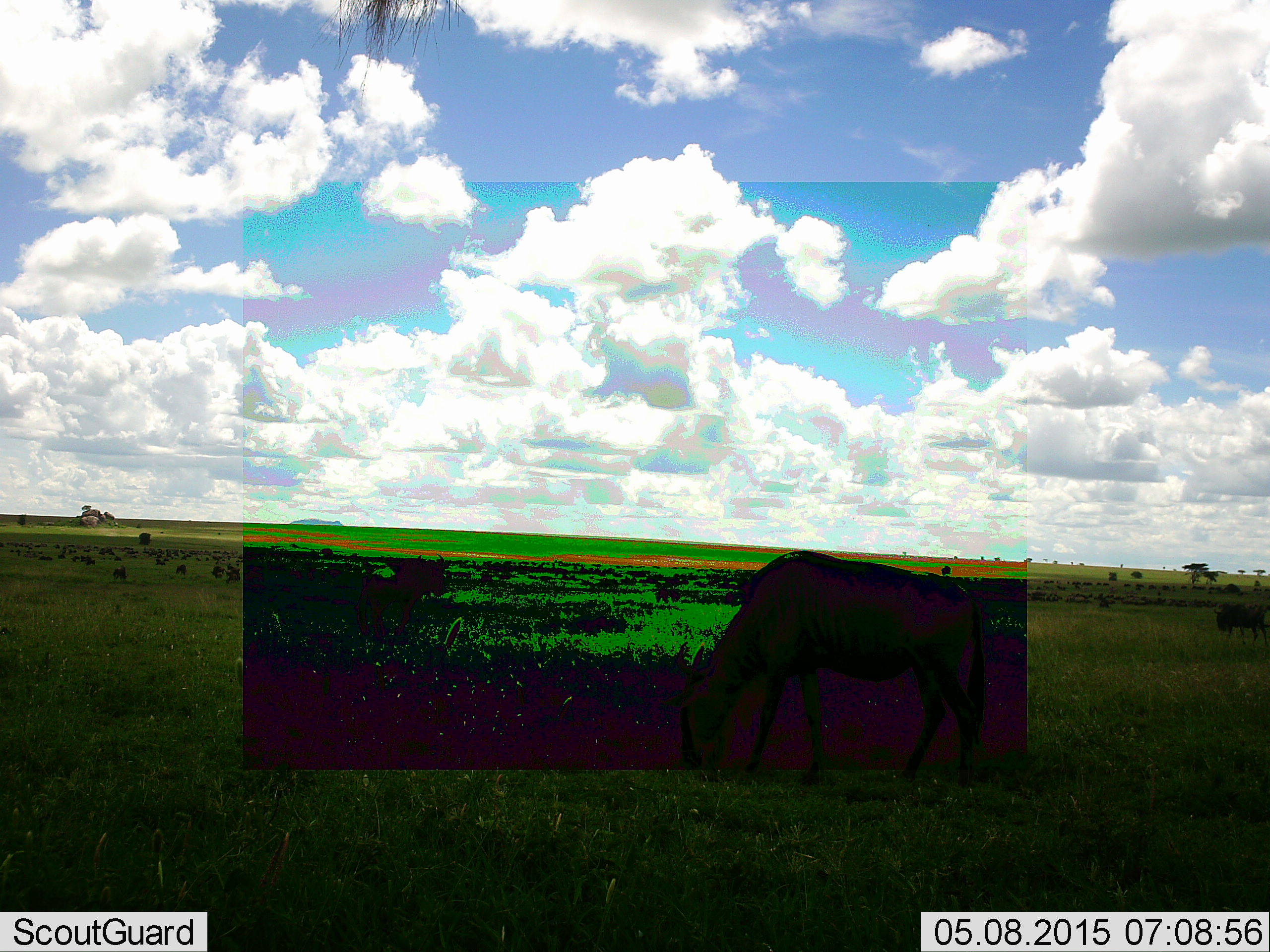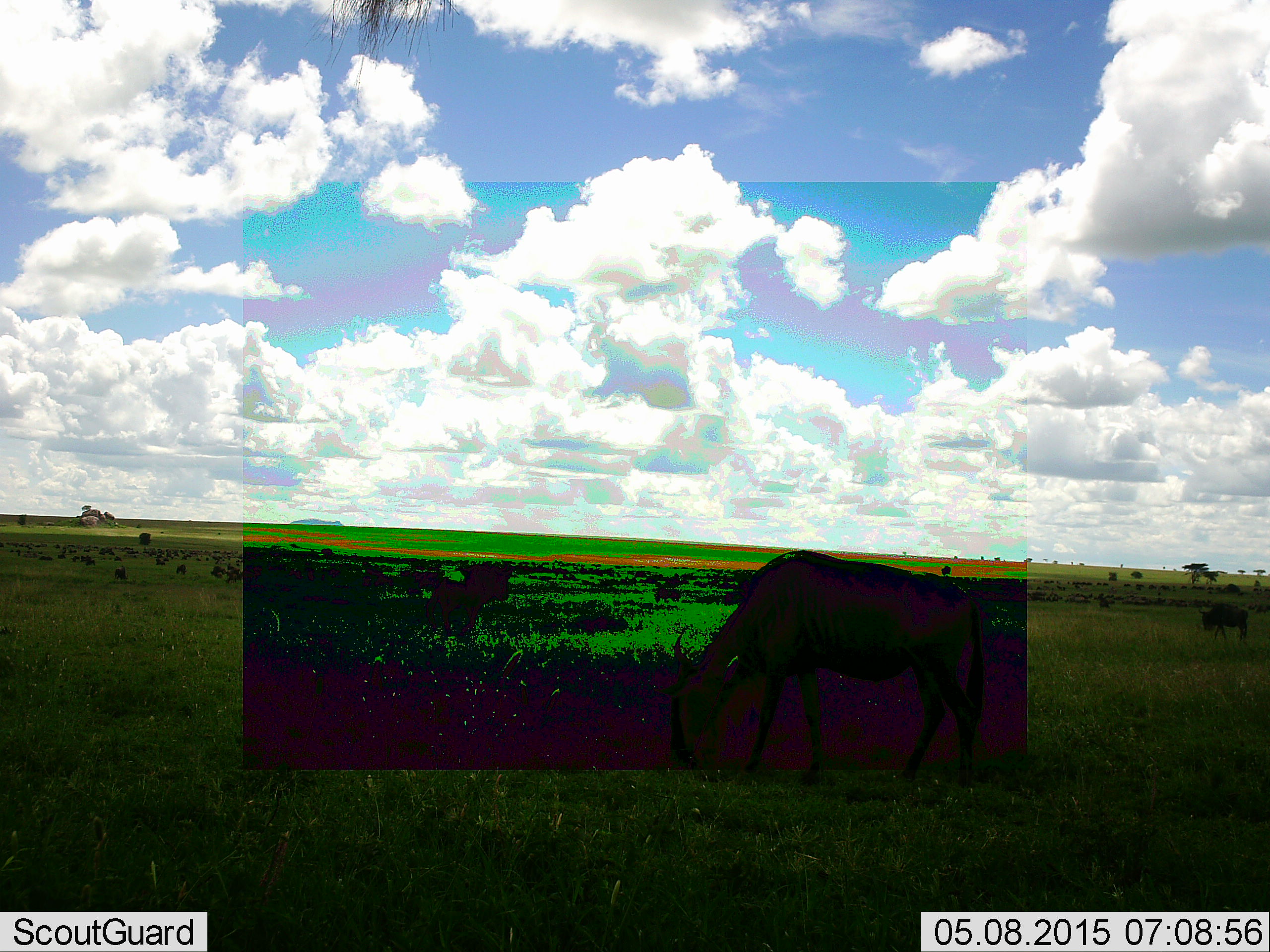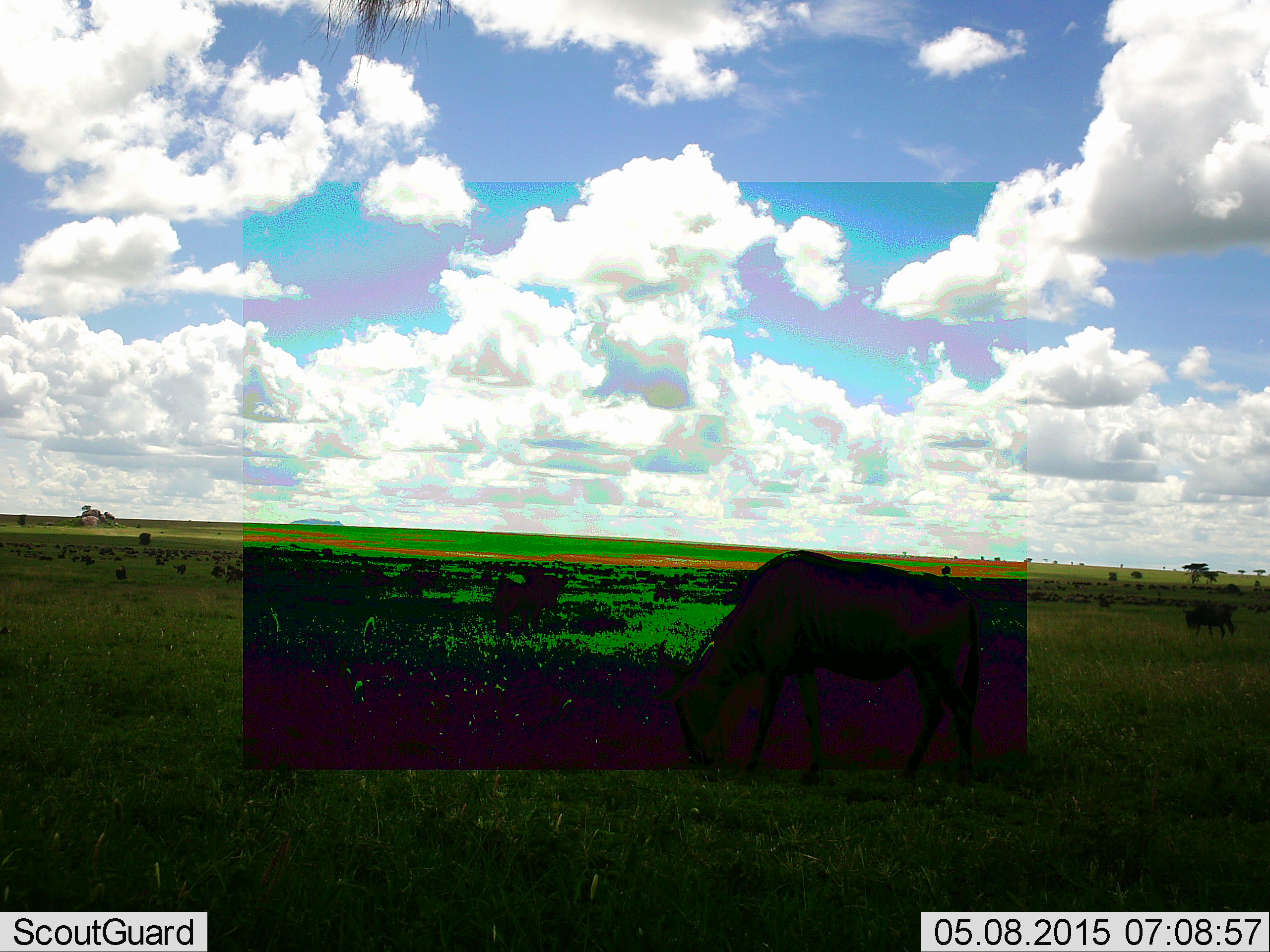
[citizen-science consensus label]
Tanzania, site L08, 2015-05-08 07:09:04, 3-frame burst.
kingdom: Animalia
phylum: Chordata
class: Mammalia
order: Artiodactyla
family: Bovidae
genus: Connochaetes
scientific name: Connochaetes taurinus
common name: blue wildebeest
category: wildebeest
Wildebeest (blue wildebeest) (Connochaetes taurinus), count 11-50. Behavior (volunteer vote fractions): standing 50%, resting 10%, moving 70%, interacting 0%. Young present (vote fraction): 0%. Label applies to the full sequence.